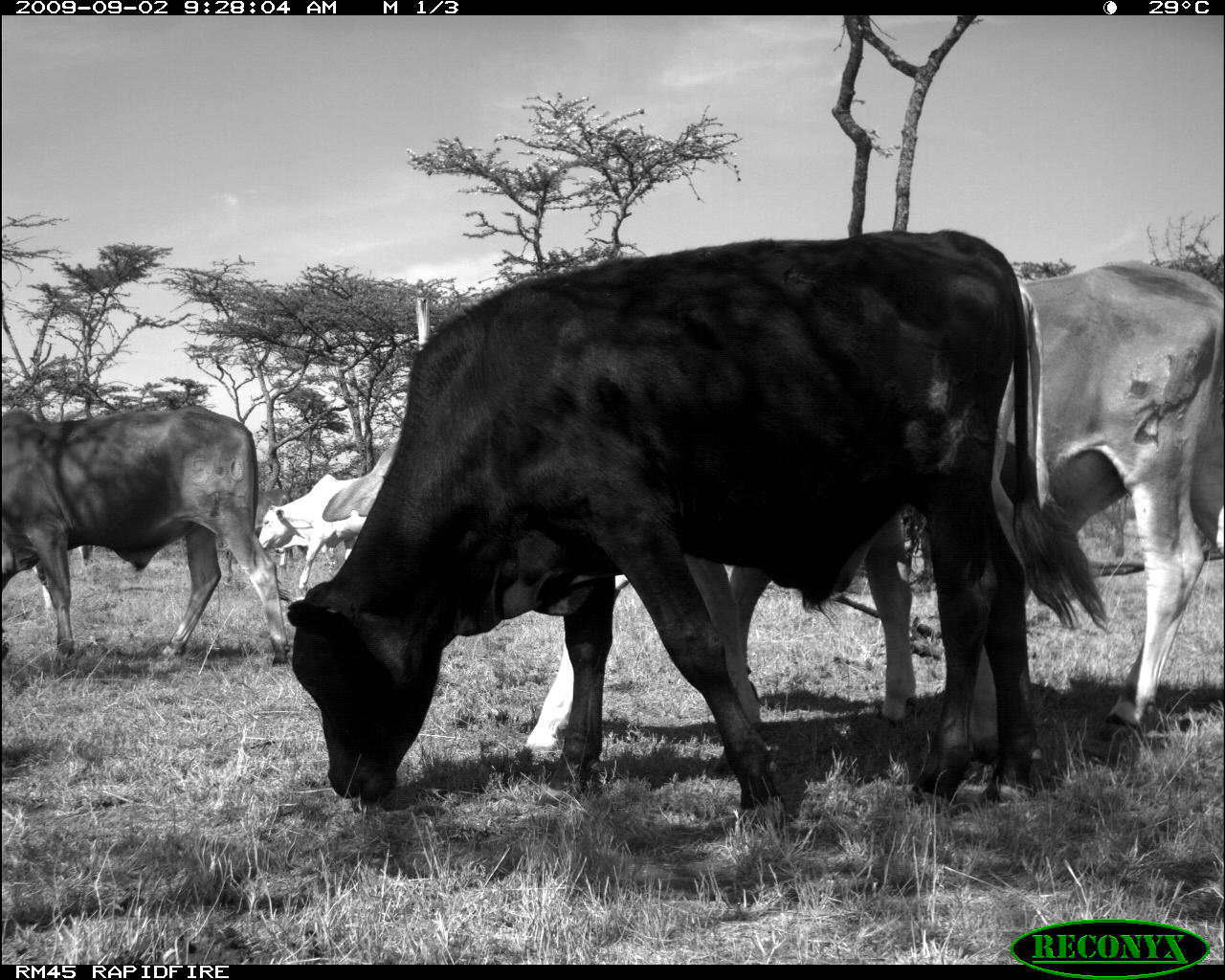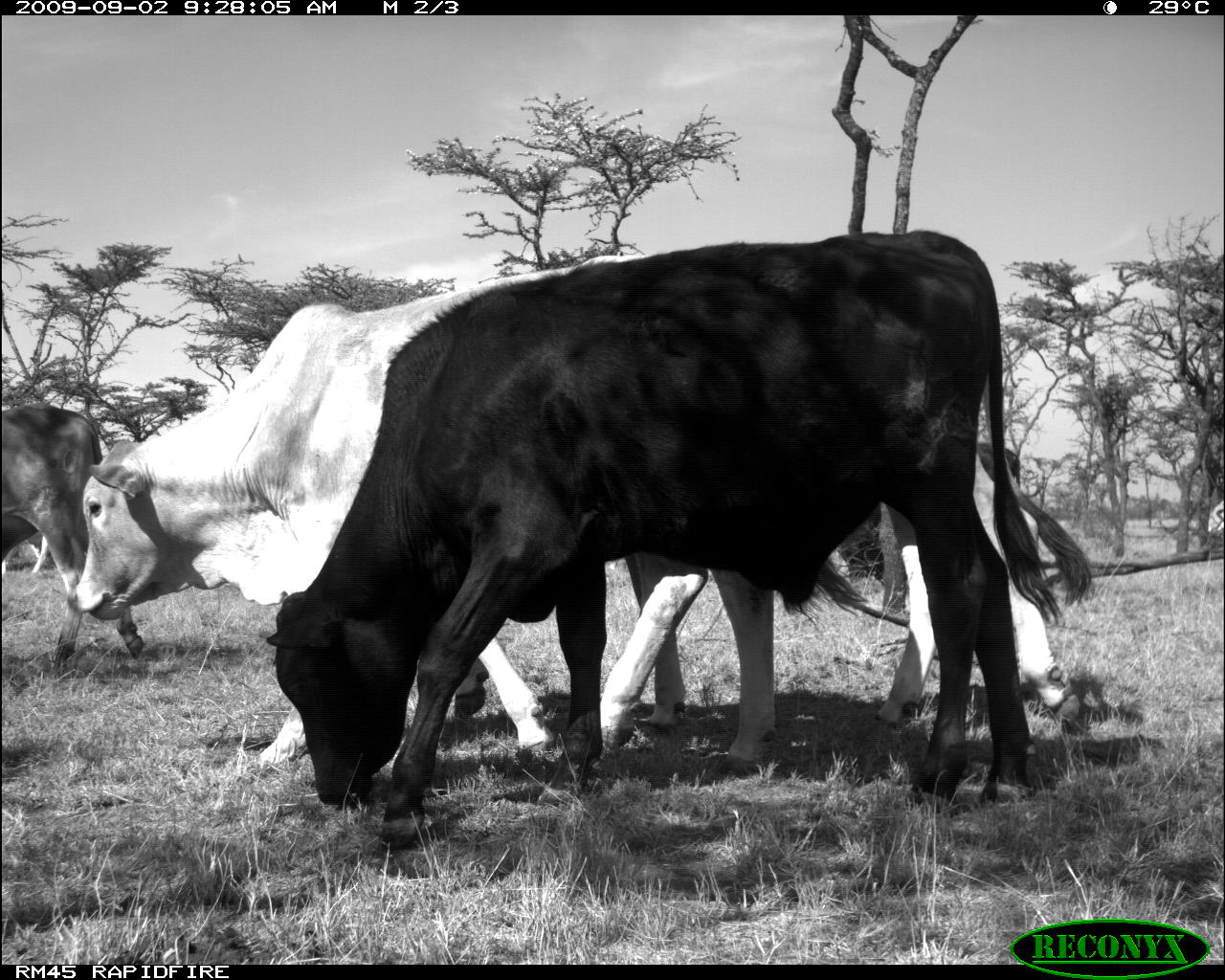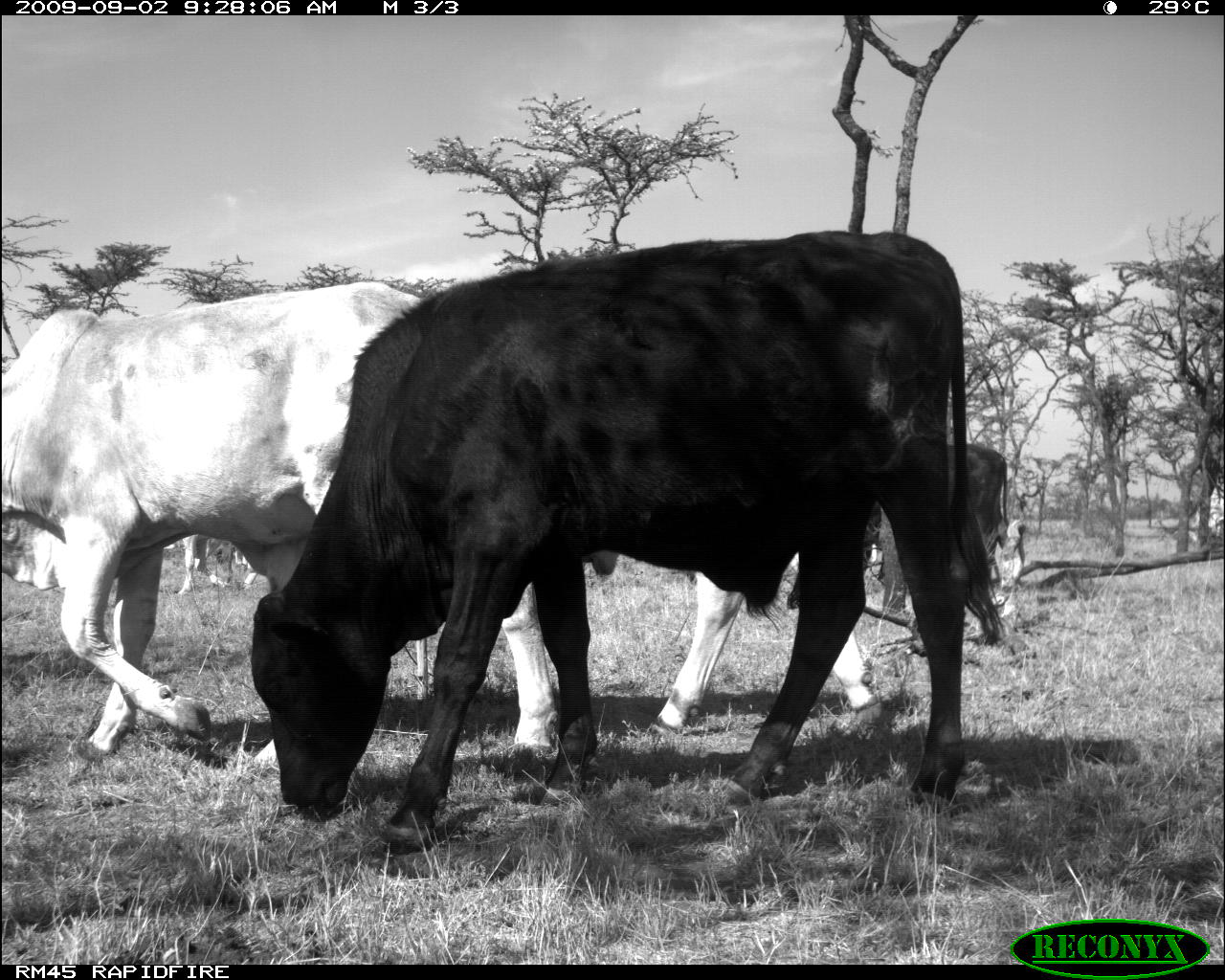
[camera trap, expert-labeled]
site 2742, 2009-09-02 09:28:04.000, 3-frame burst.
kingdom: Animalia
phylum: Chordata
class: Mammalia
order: Artiodactyla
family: Bovidae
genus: Bos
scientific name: Bos taurus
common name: domestic cattle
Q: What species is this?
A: Bos taurus (domestic cattle).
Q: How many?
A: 6.